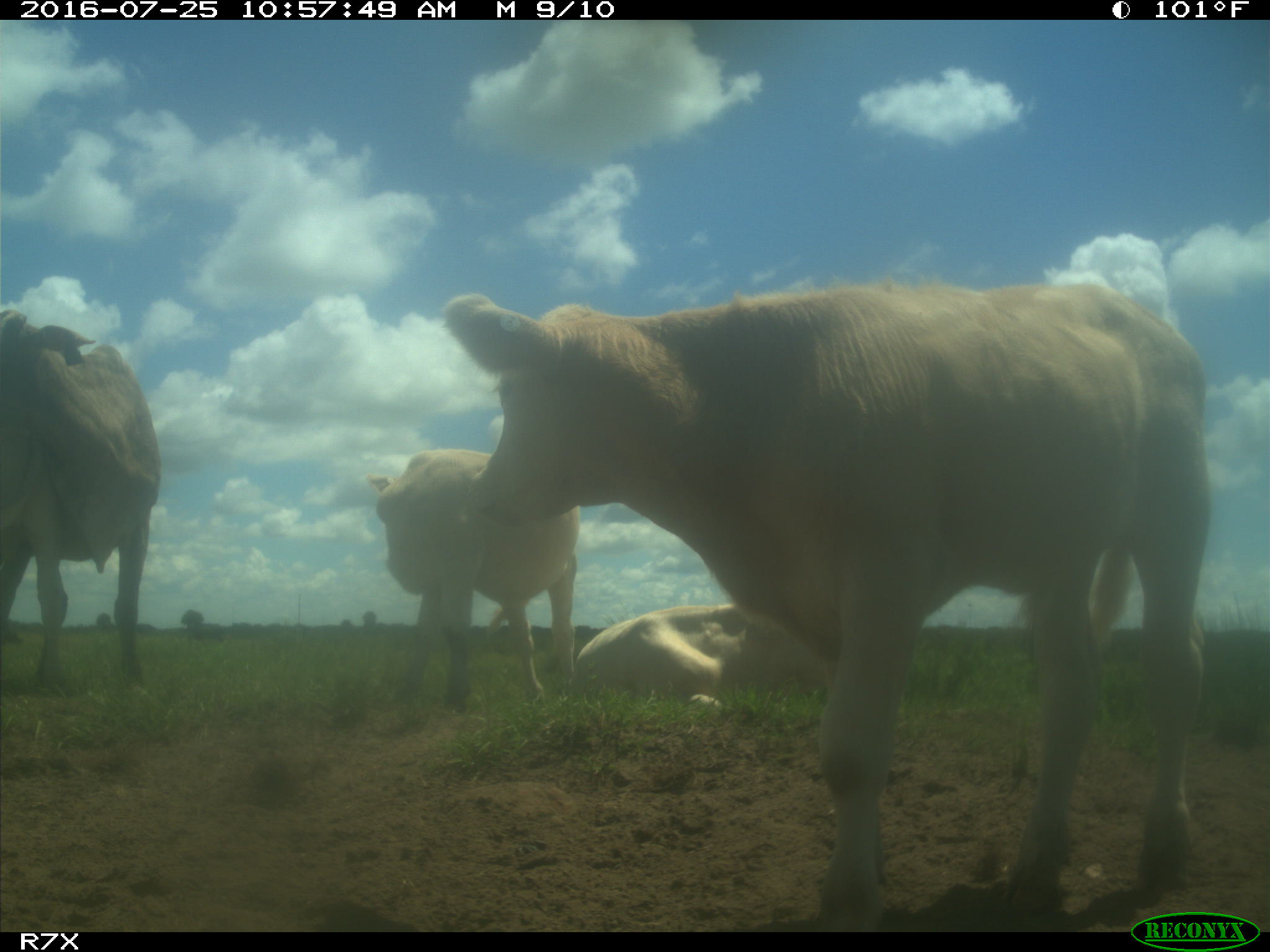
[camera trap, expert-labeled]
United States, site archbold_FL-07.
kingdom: Animalia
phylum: Chordata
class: Mammalia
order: Artiodactyla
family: Bovidae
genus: Bos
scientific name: Bos taurus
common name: domestic cow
Bos taurus (domestic cow).